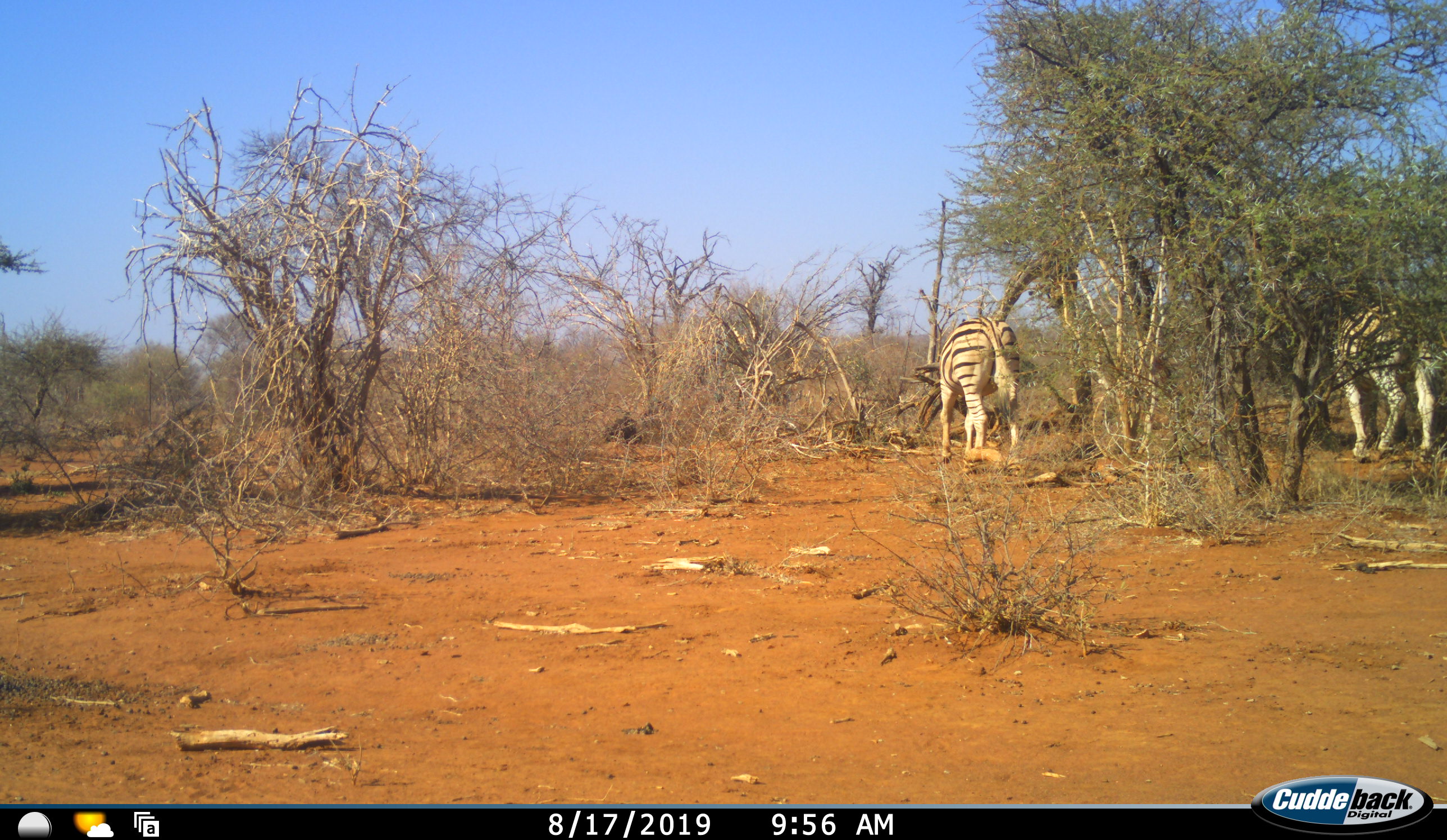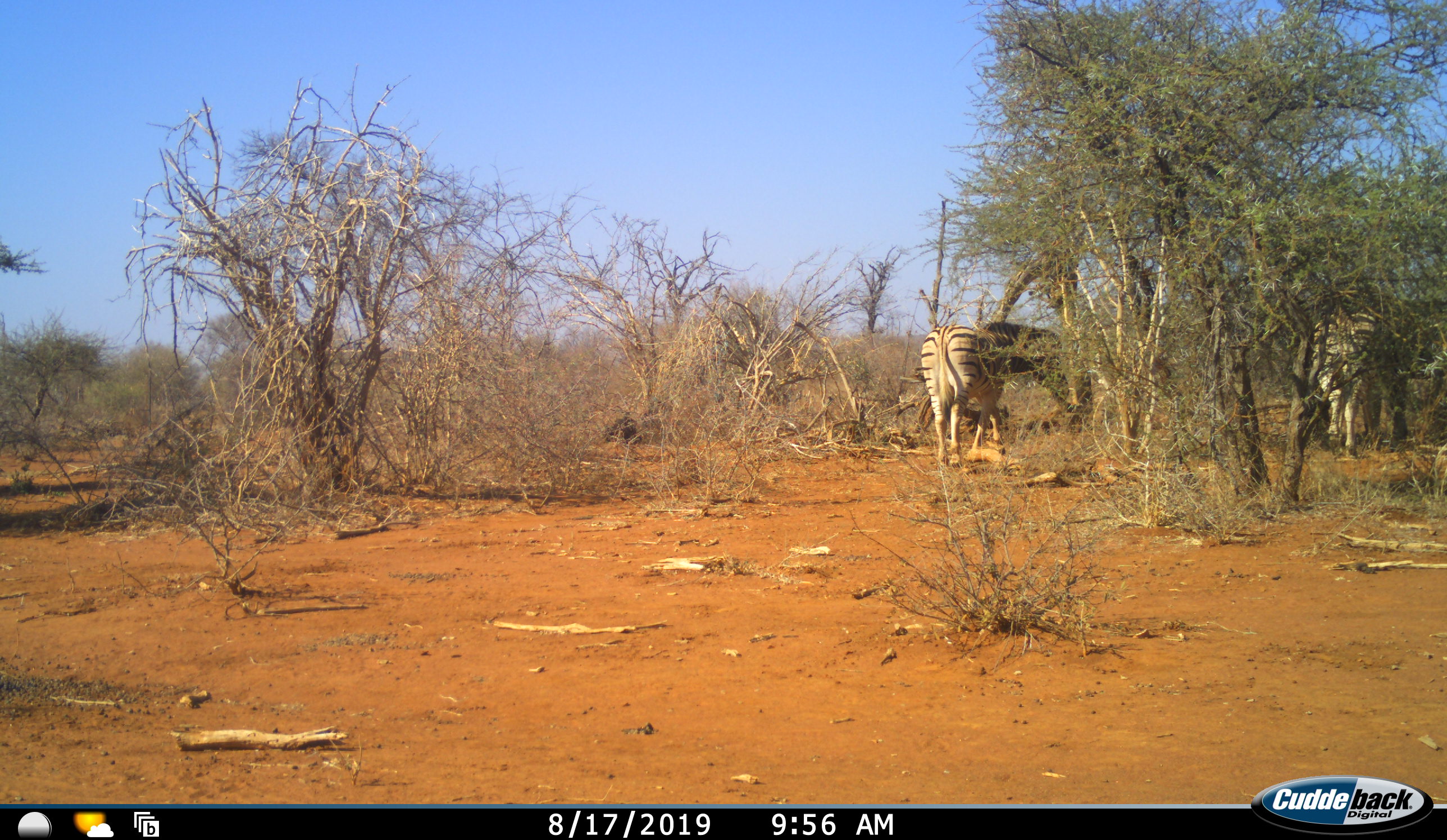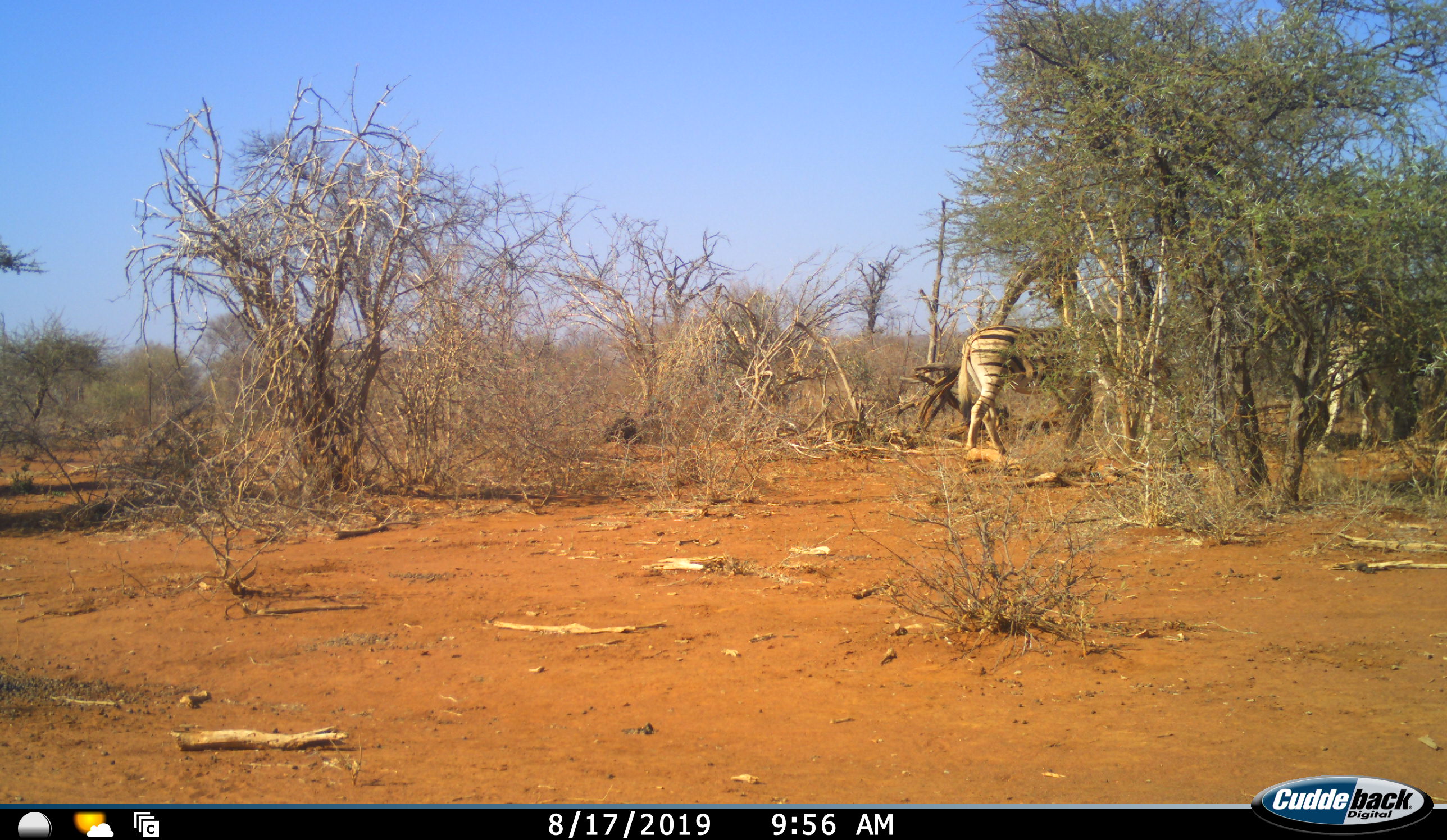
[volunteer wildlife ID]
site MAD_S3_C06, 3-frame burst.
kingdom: Animalia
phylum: Chordata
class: Mammalia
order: Perissodactyla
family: Equidae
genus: Equus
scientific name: Equus quagga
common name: plains zebra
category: zebraplains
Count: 2.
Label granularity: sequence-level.